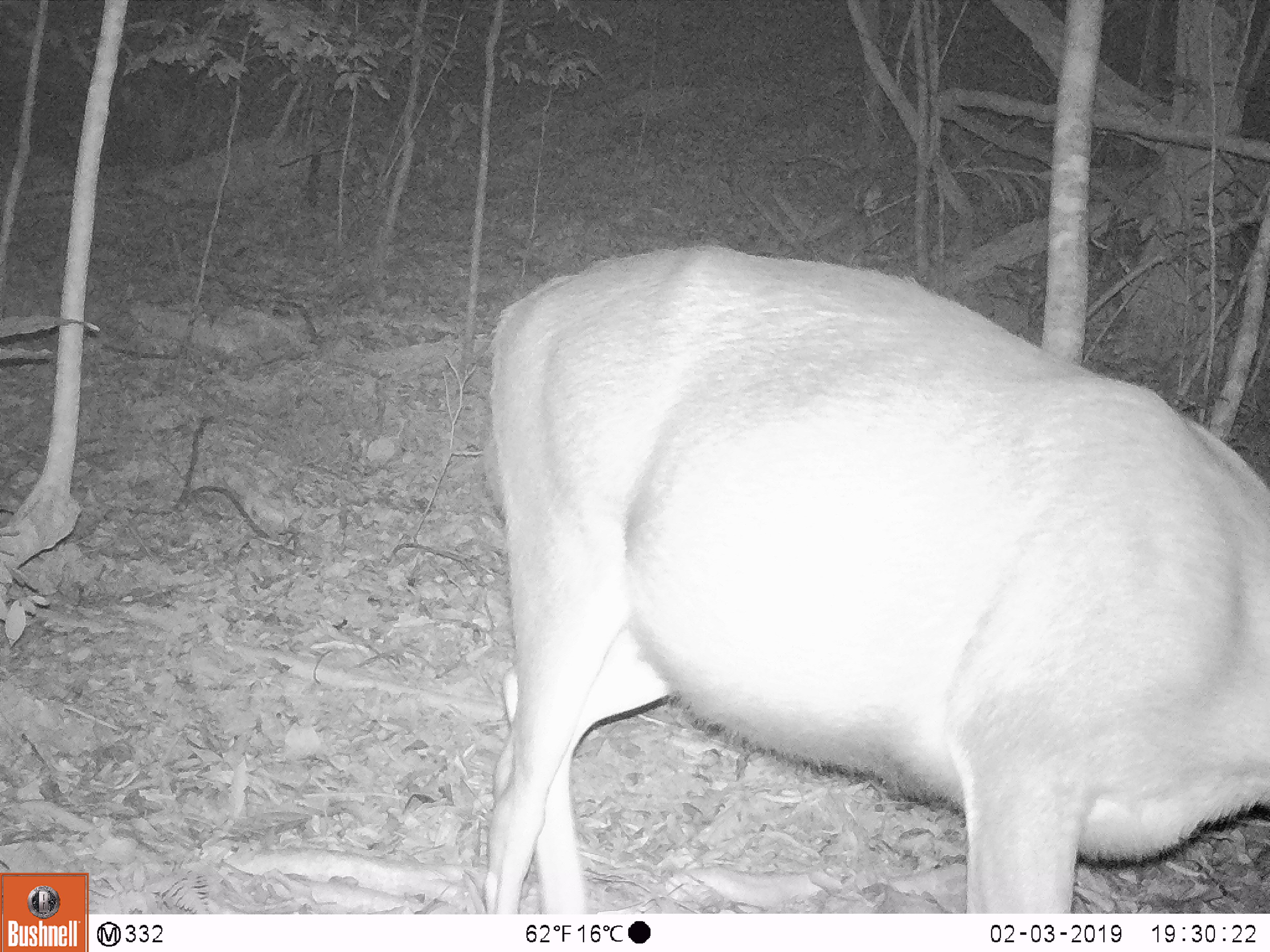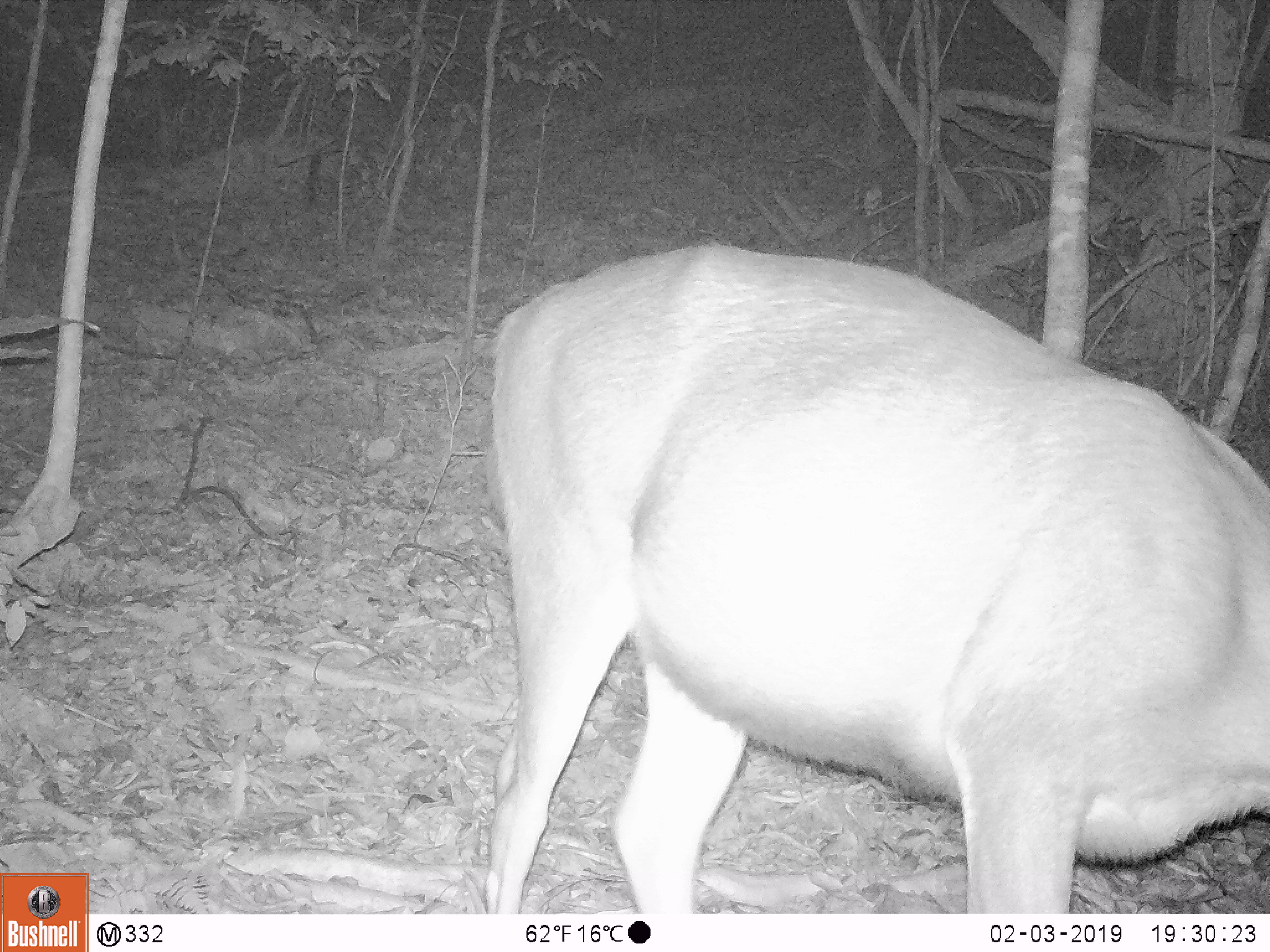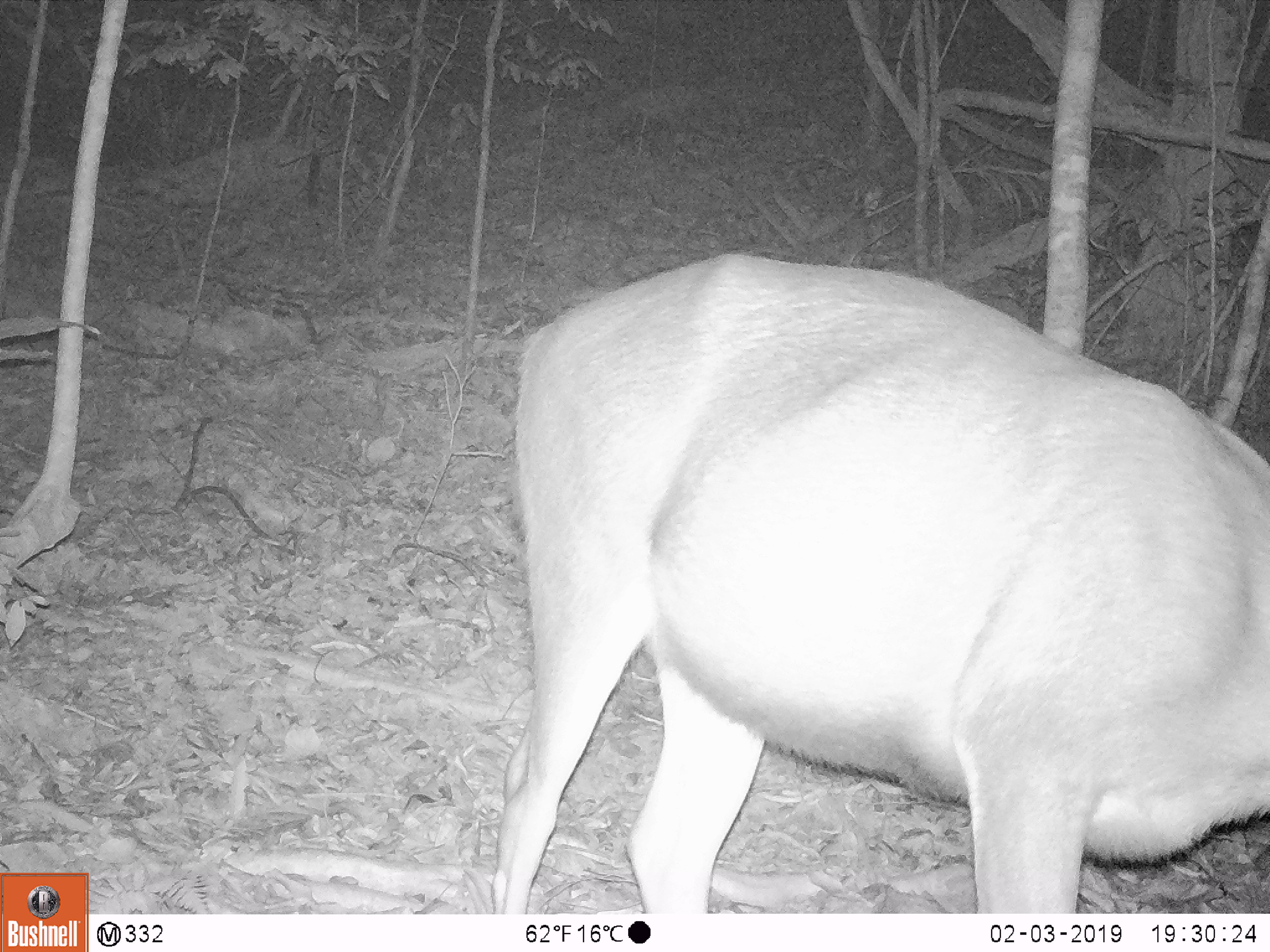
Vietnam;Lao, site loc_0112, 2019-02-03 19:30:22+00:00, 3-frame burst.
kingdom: Animalia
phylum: Chordata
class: Mammalia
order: Artiodactyla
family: Cervidae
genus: Rusa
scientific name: Rusa unicolor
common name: sambar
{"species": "sambar (Rusa unicolor)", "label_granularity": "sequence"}